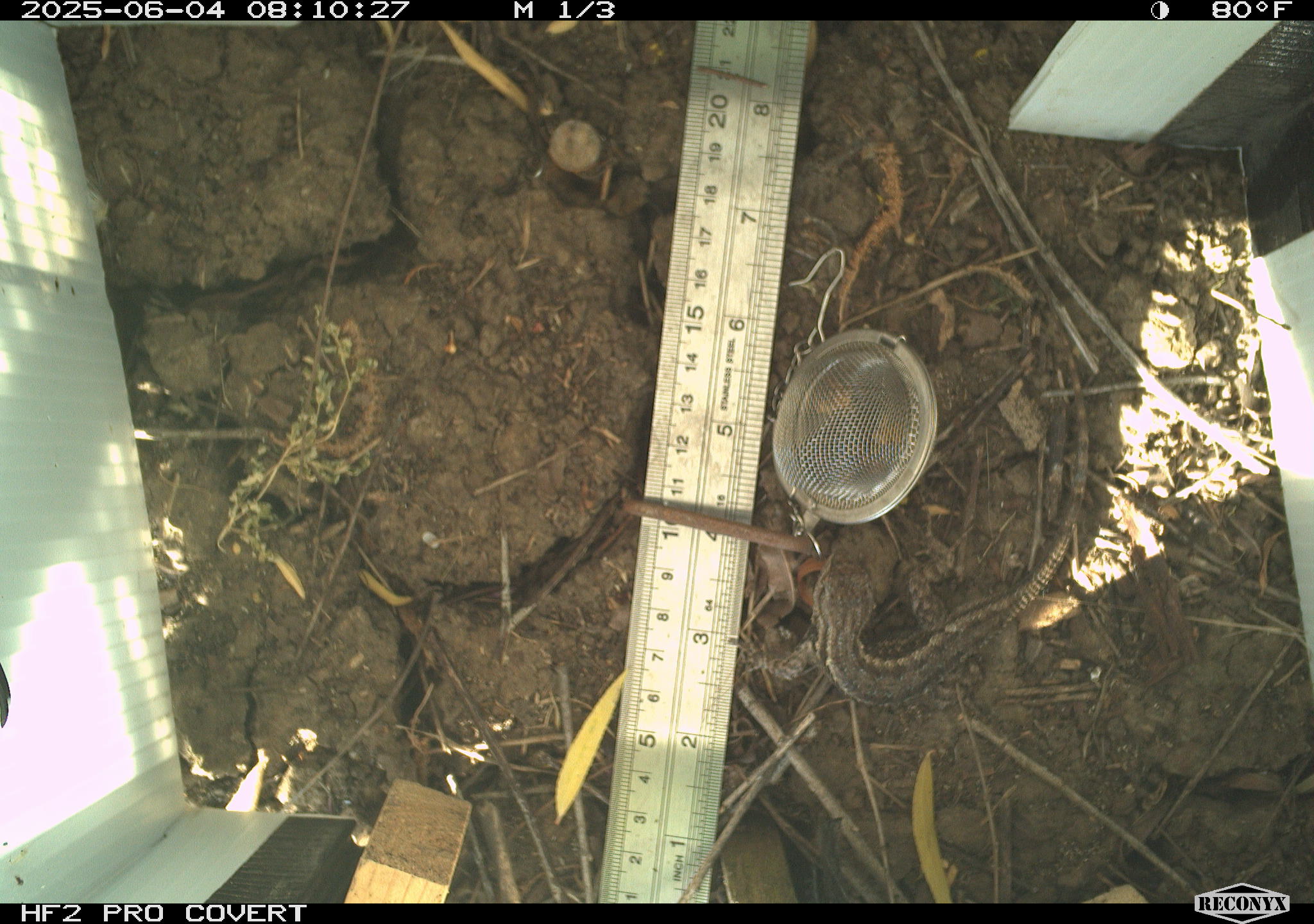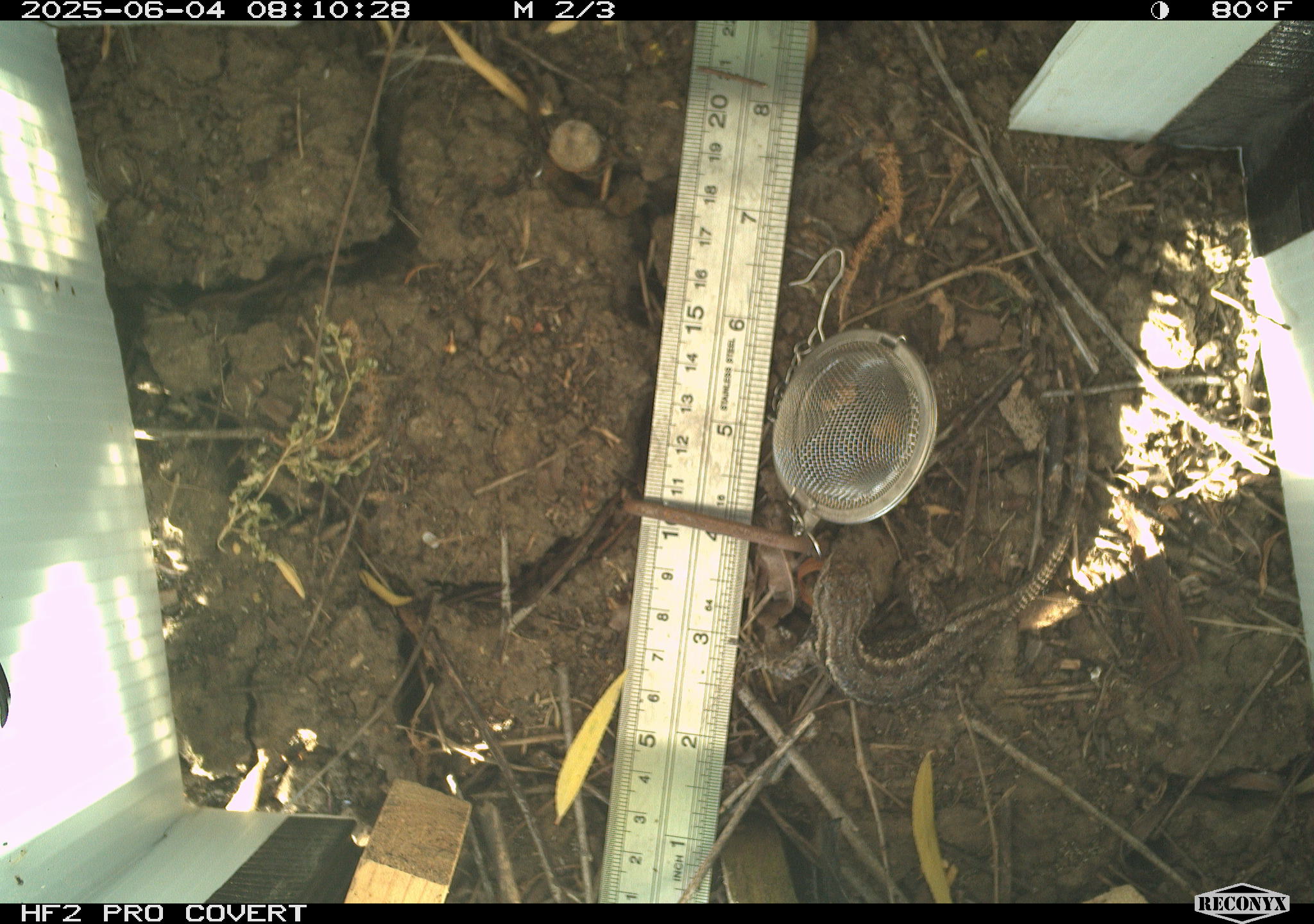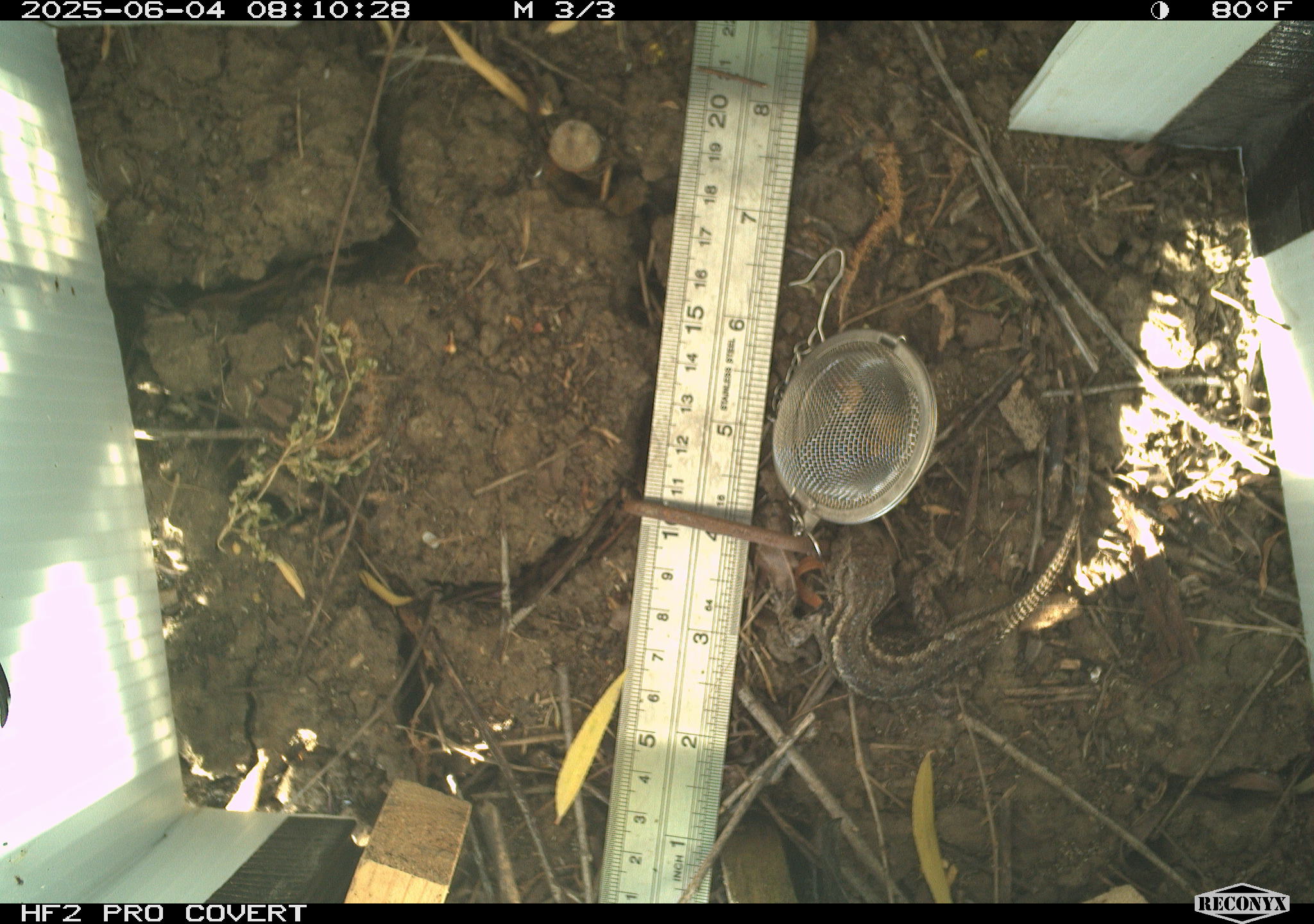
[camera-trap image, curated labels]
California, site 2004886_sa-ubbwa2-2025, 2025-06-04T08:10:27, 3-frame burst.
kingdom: Animalia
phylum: Chordata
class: Reptilia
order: Squamata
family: Phrynosomatidae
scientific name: Phrynosomatidae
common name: north american spiny lizards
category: sceloporus/uta species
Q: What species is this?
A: Sceloporus/uta species (north american spiny lizards) (Phrynosomatidae).